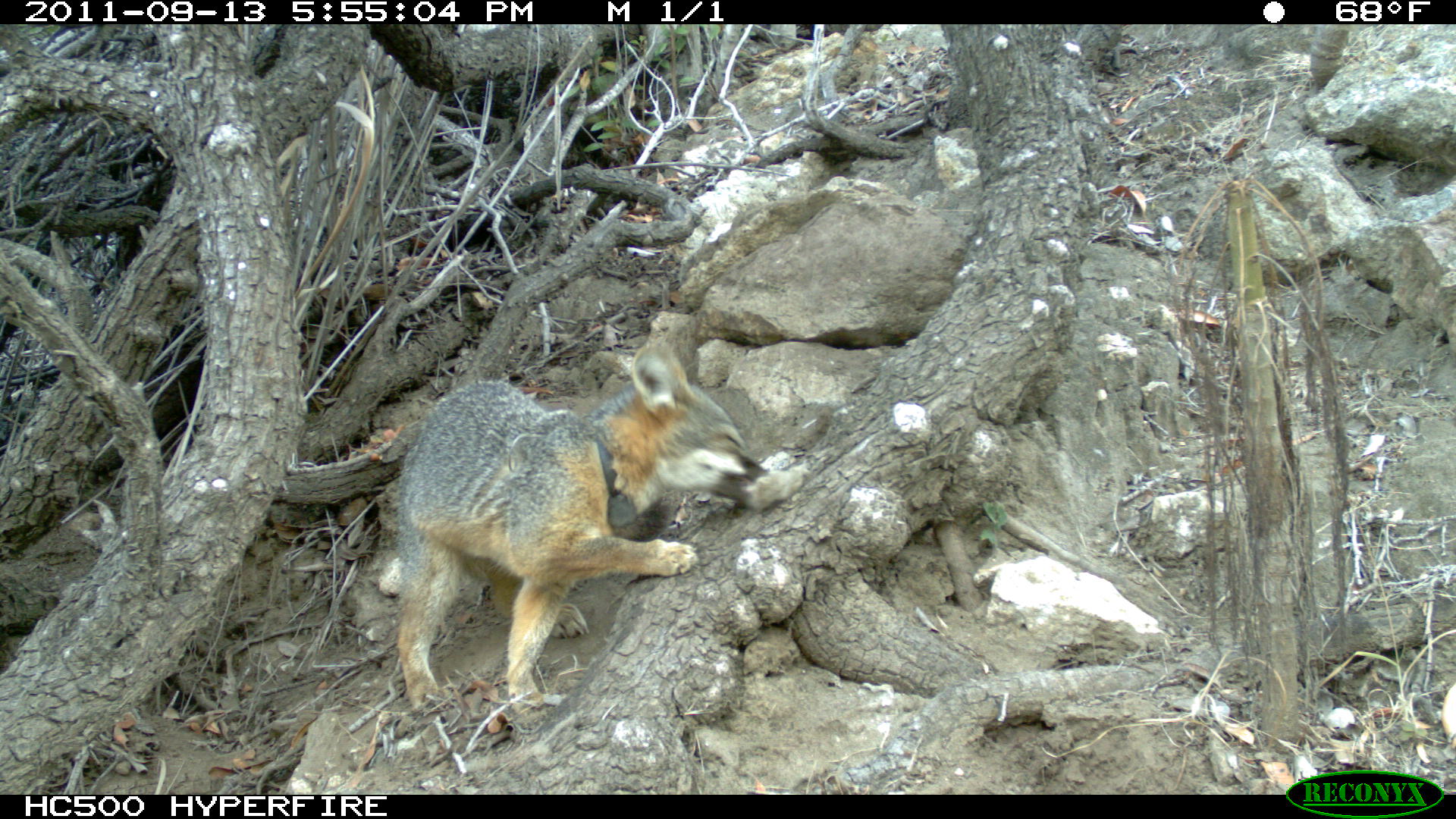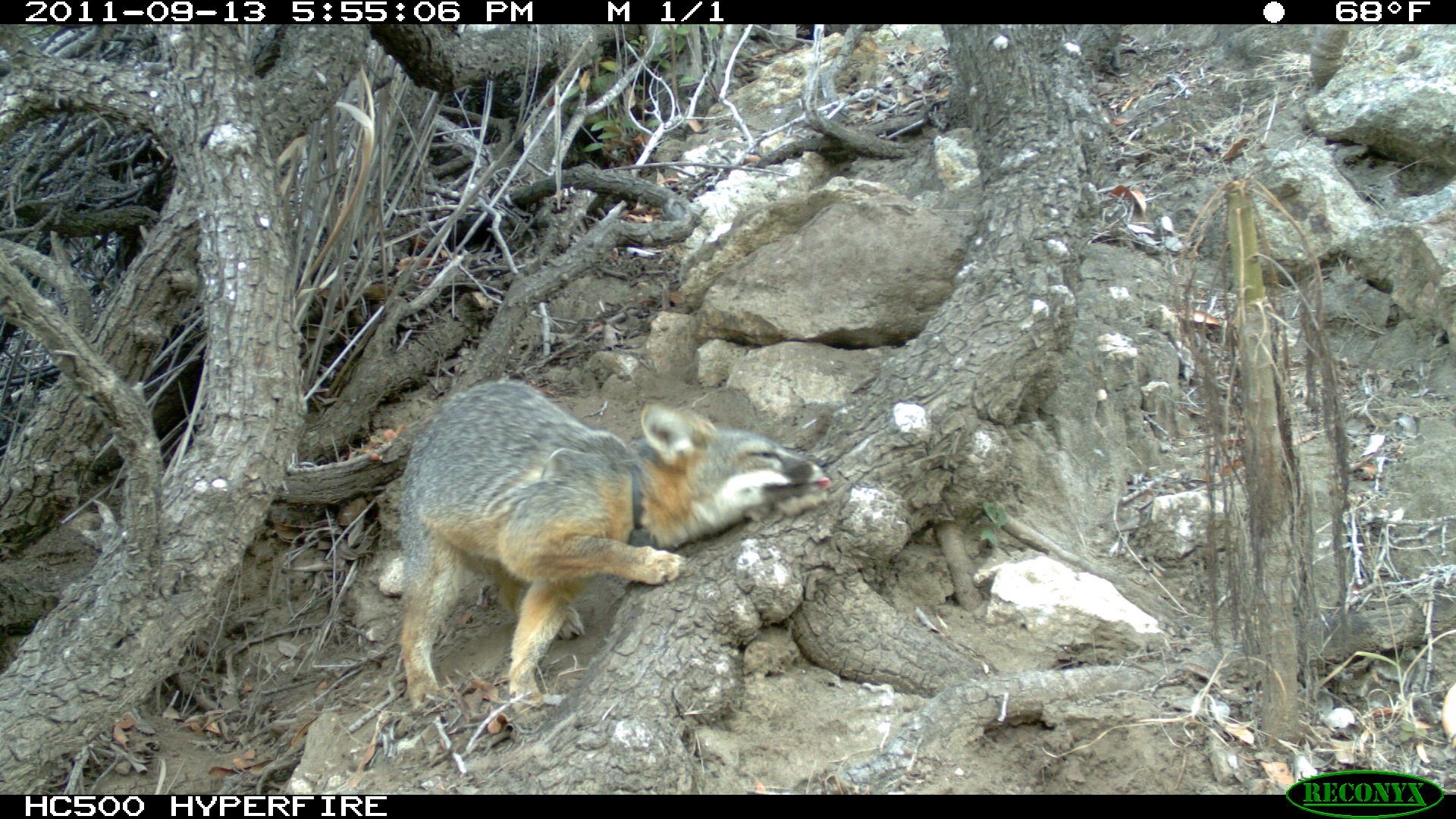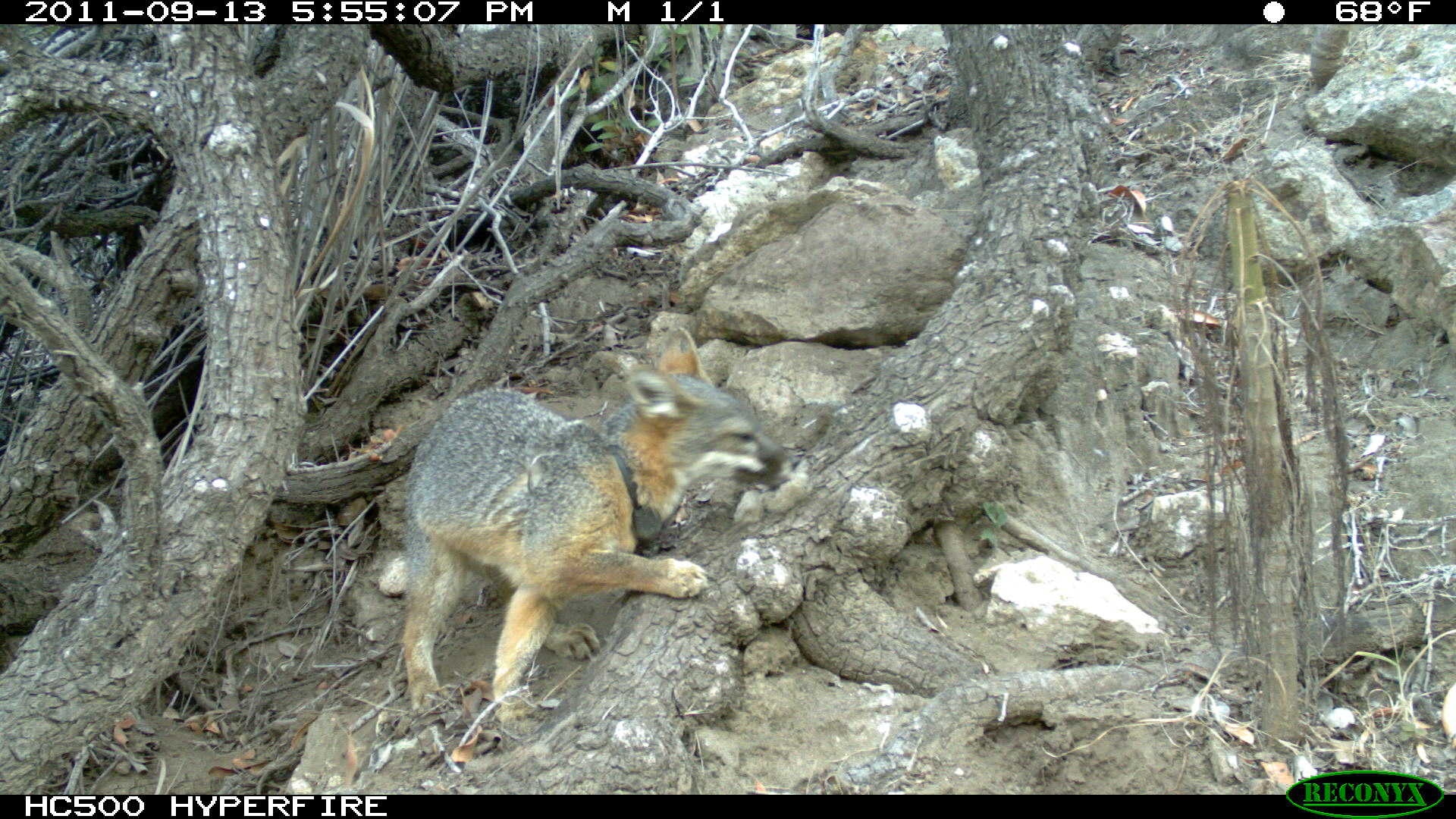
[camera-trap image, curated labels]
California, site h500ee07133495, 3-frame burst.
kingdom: Animalia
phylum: Chordata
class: Mammalia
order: Carnivora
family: Canidae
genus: Urocyon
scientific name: Urocyon littoralis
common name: island fox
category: fox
Fox (island fox) (Urocyon littoralis).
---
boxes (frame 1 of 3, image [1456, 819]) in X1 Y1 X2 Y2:
fox: 397 342 769 711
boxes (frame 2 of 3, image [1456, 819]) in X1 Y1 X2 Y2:
fox: 398 376 830 724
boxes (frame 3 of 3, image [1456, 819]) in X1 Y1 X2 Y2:
fox: 401 324 802 724